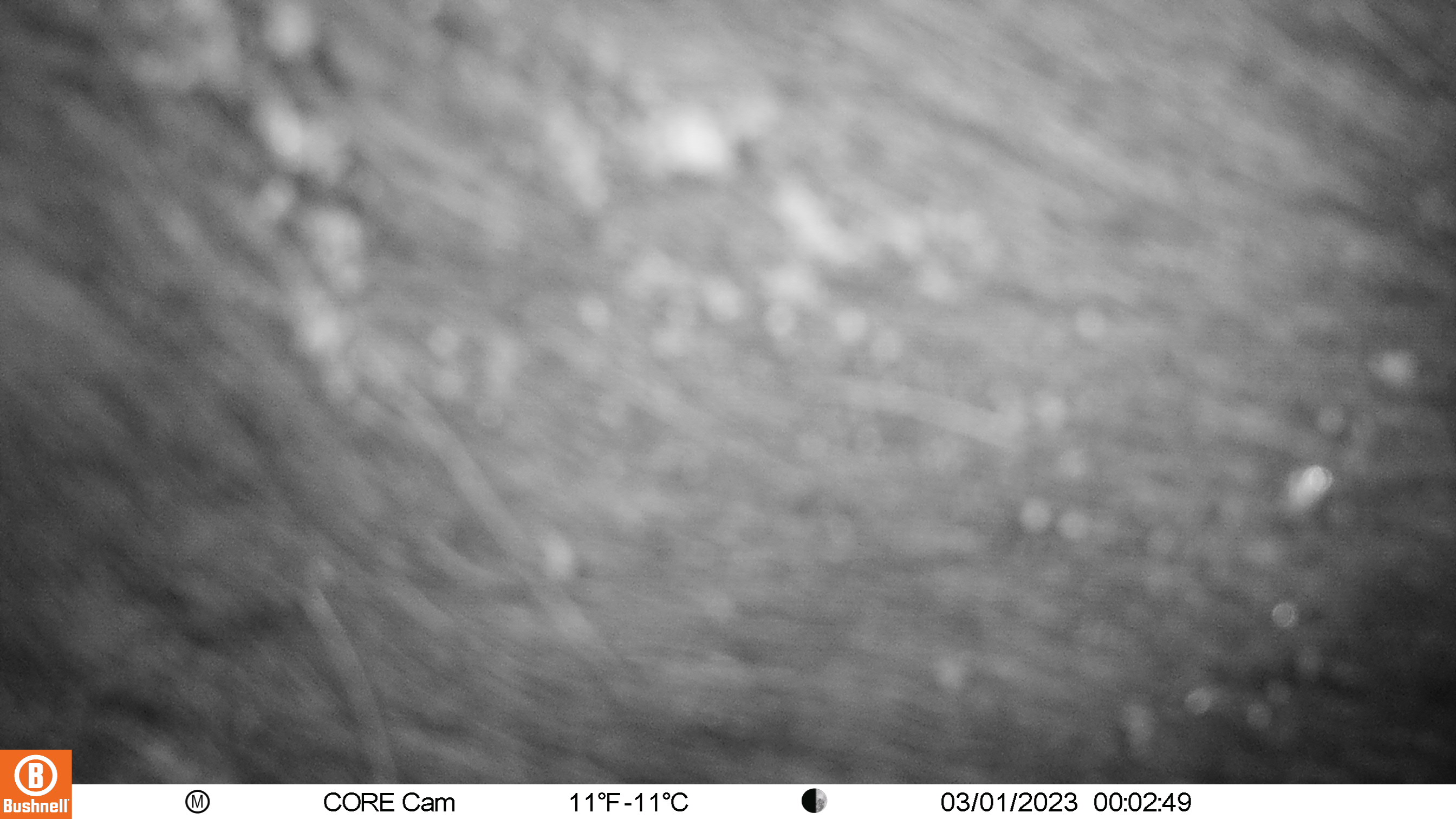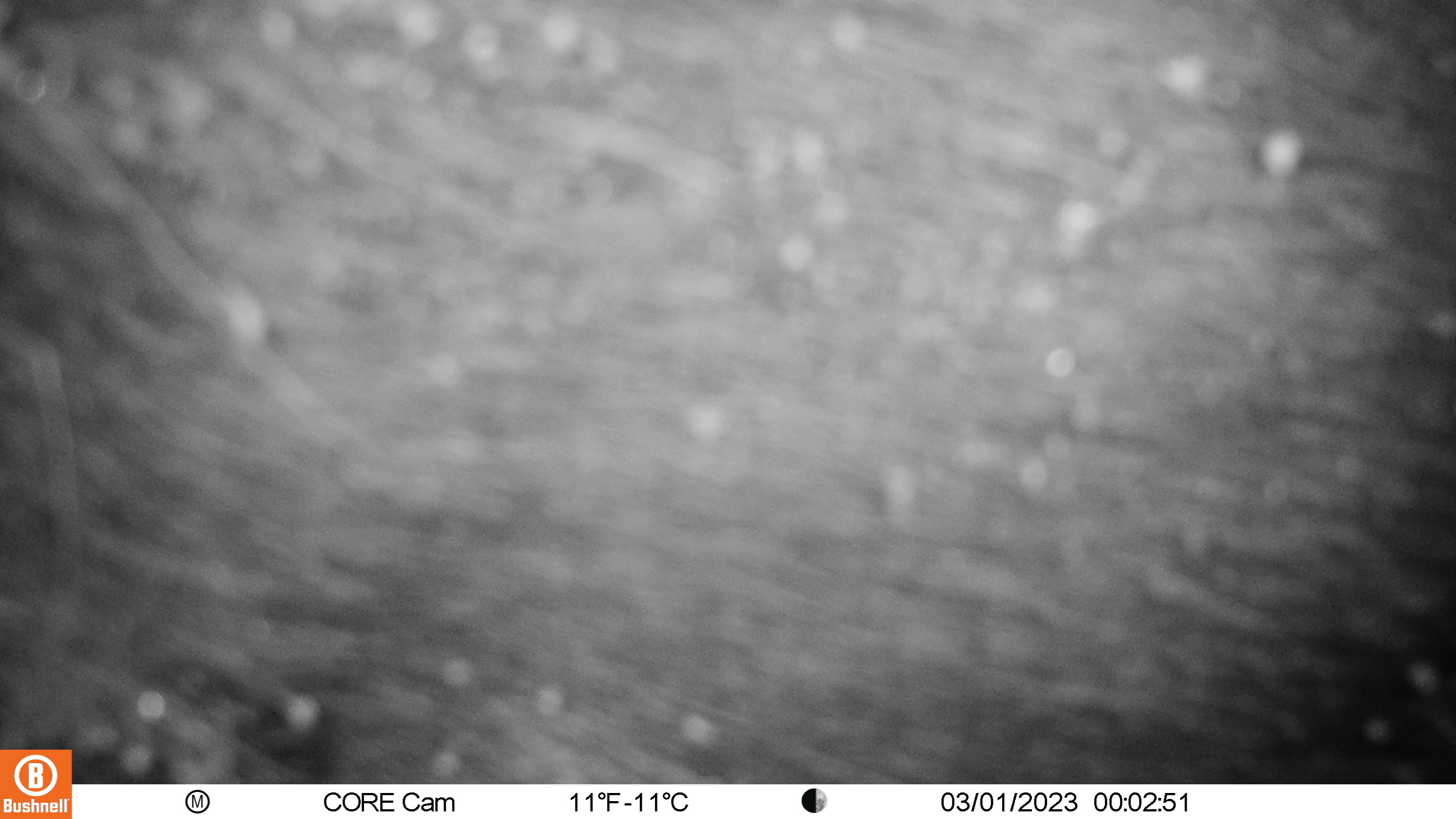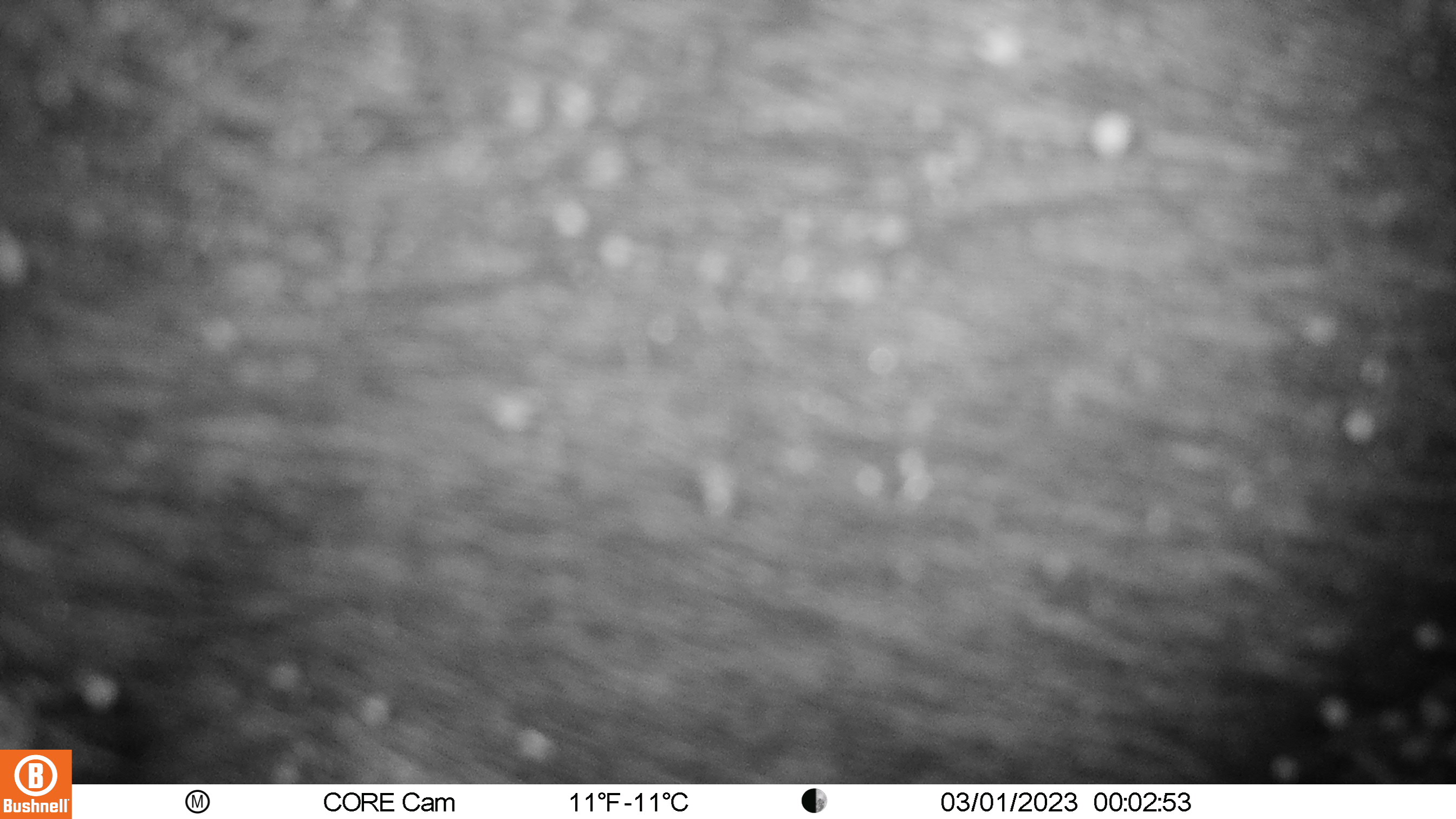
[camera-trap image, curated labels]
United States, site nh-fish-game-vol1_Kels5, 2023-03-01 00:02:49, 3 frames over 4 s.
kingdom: Animalia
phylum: Chordata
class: Mammalia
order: Artiodactyla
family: Cervidae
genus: Alces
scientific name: Alces alces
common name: moose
Moose (Alces alces).